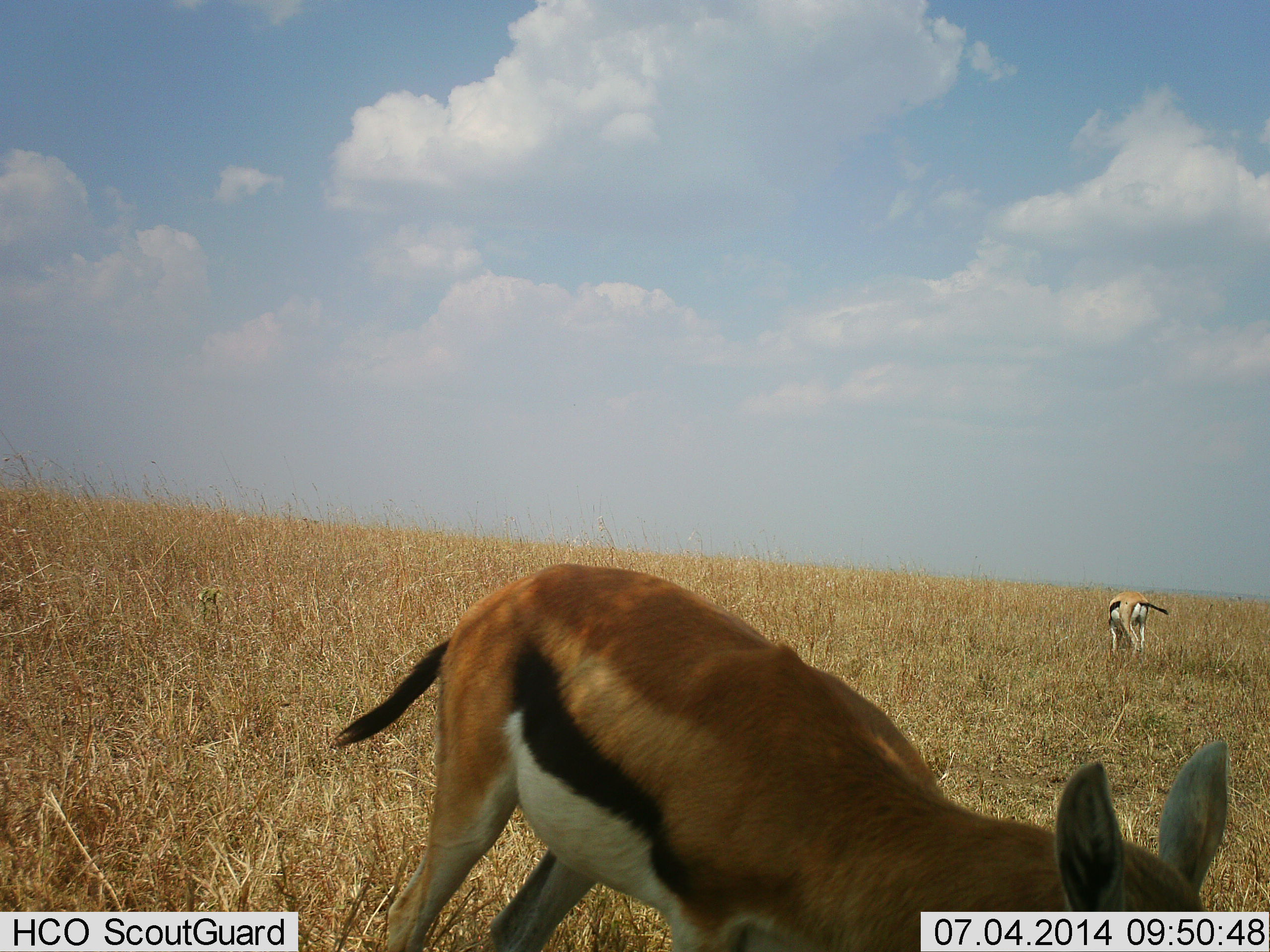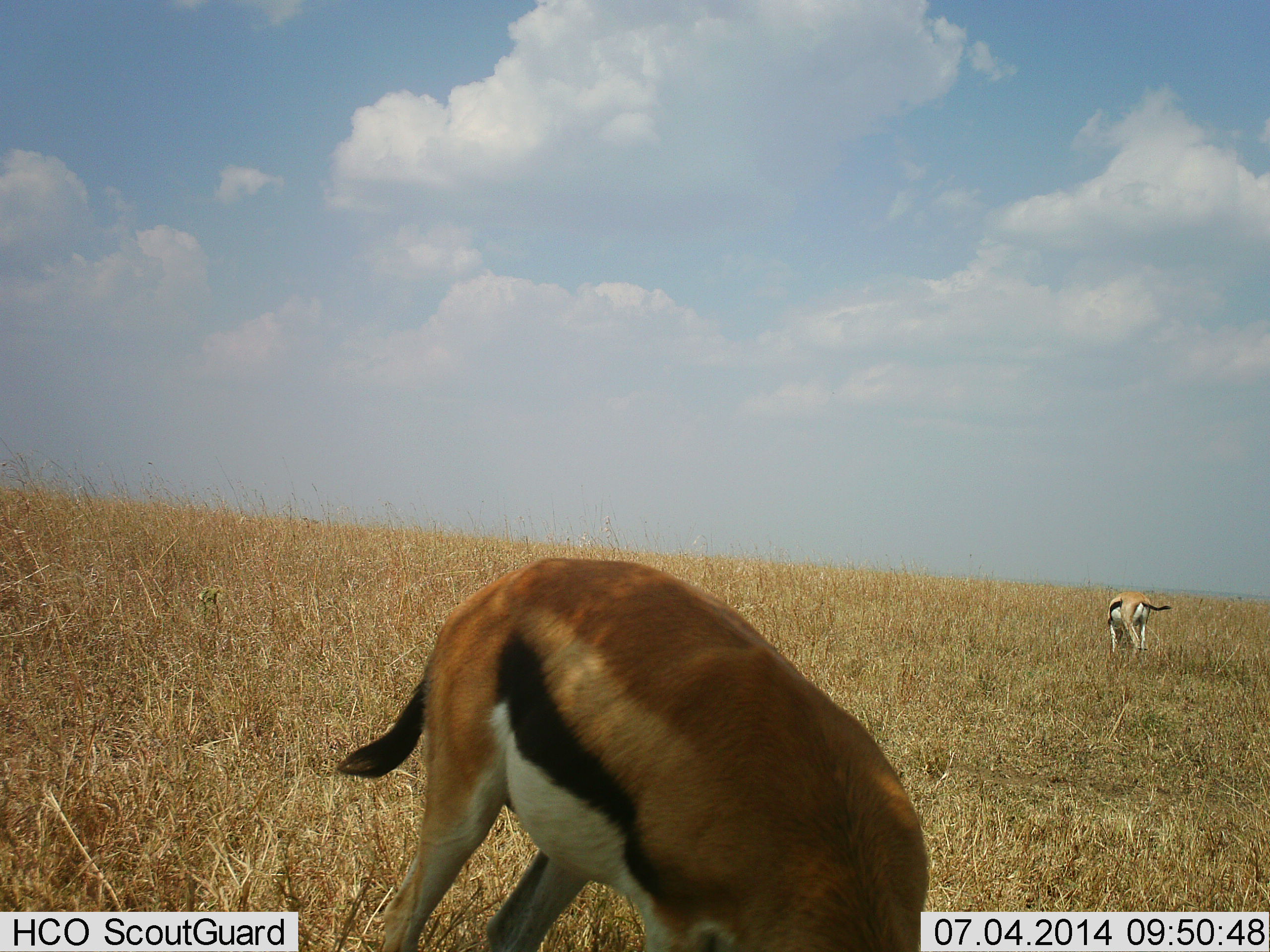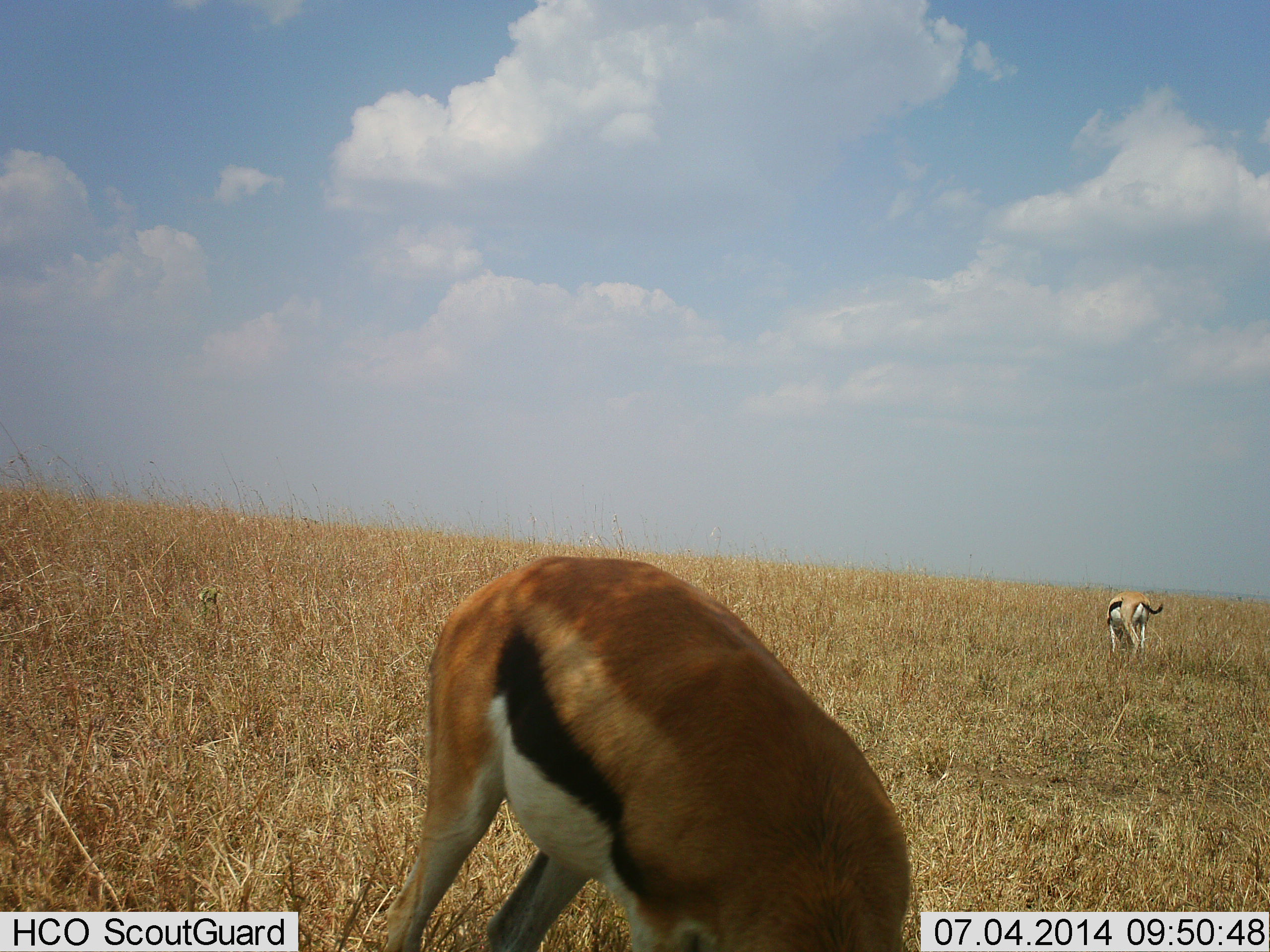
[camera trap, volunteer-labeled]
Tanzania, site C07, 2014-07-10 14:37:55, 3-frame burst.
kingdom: Animalia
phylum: Chordata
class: Mammalia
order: Artiodactyla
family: Bovidae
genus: Eudorcas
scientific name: Eudorcas thomsonii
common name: thomson's gazelle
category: gazellethomsons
Gazellethomsons (thomson's gazelle) (Eudorcas thomsonii), count 2. Behavior (volunteer vote fractions): standing 50%, resting 0%, moving 0%, interacting 0%. Young present (vote fraction): 0%. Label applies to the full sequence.